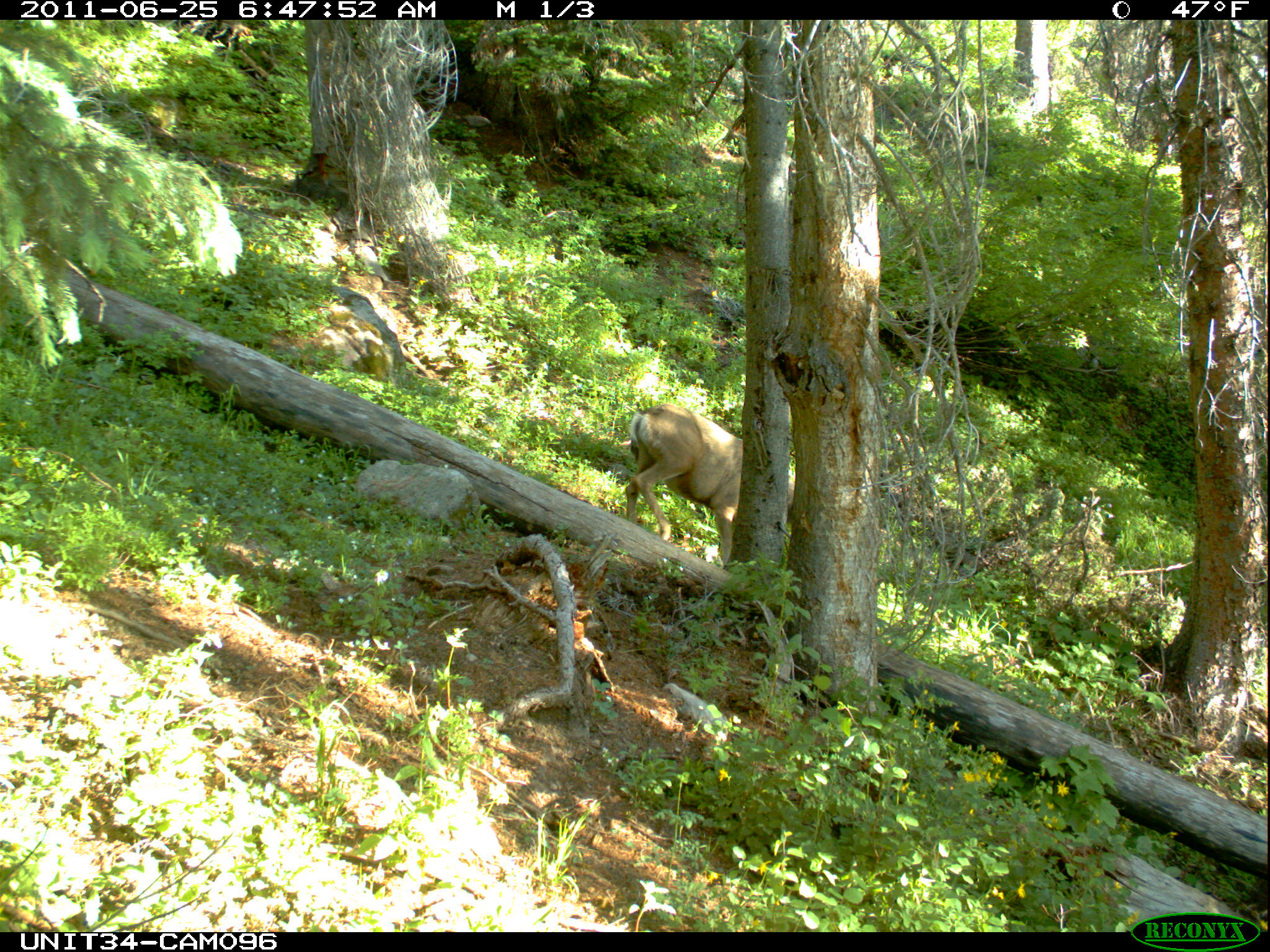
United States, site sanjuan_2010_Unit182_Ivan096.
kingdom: Animalia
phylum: Chordata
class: Mammalia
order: Artiodactyla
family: Cervidae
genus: Odocoileus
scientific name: Odocoileus hemionus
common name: mule deer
Odocoileus hemionus (mule deer).